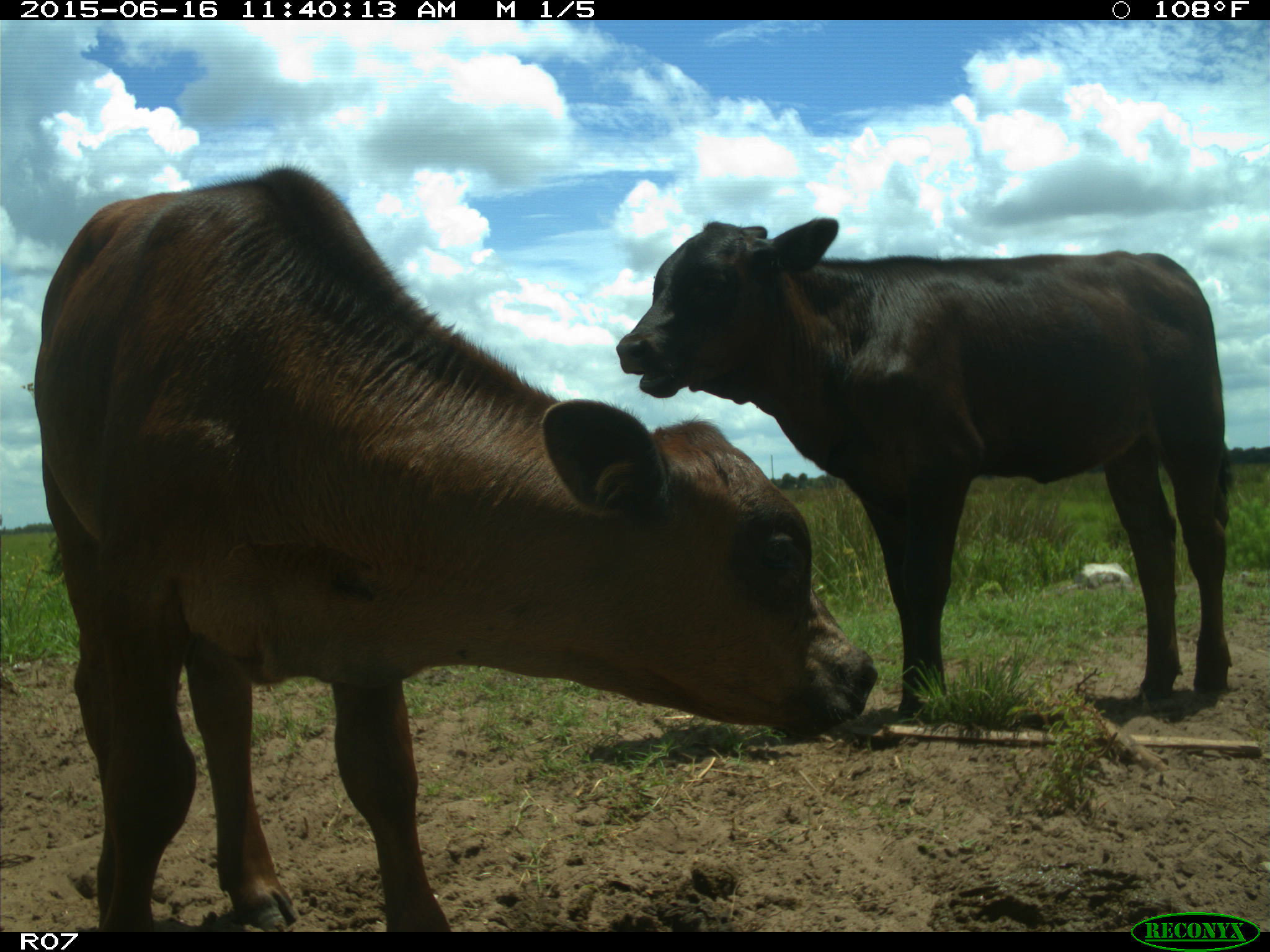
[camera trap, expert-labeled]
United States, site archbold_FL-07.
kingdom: Animalia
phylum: Chordata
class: Mammalia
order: Artiodactyla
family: Bovidae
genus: Bos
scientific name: Bos taurus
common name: domestic cow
Bos taurus (domestic cow).